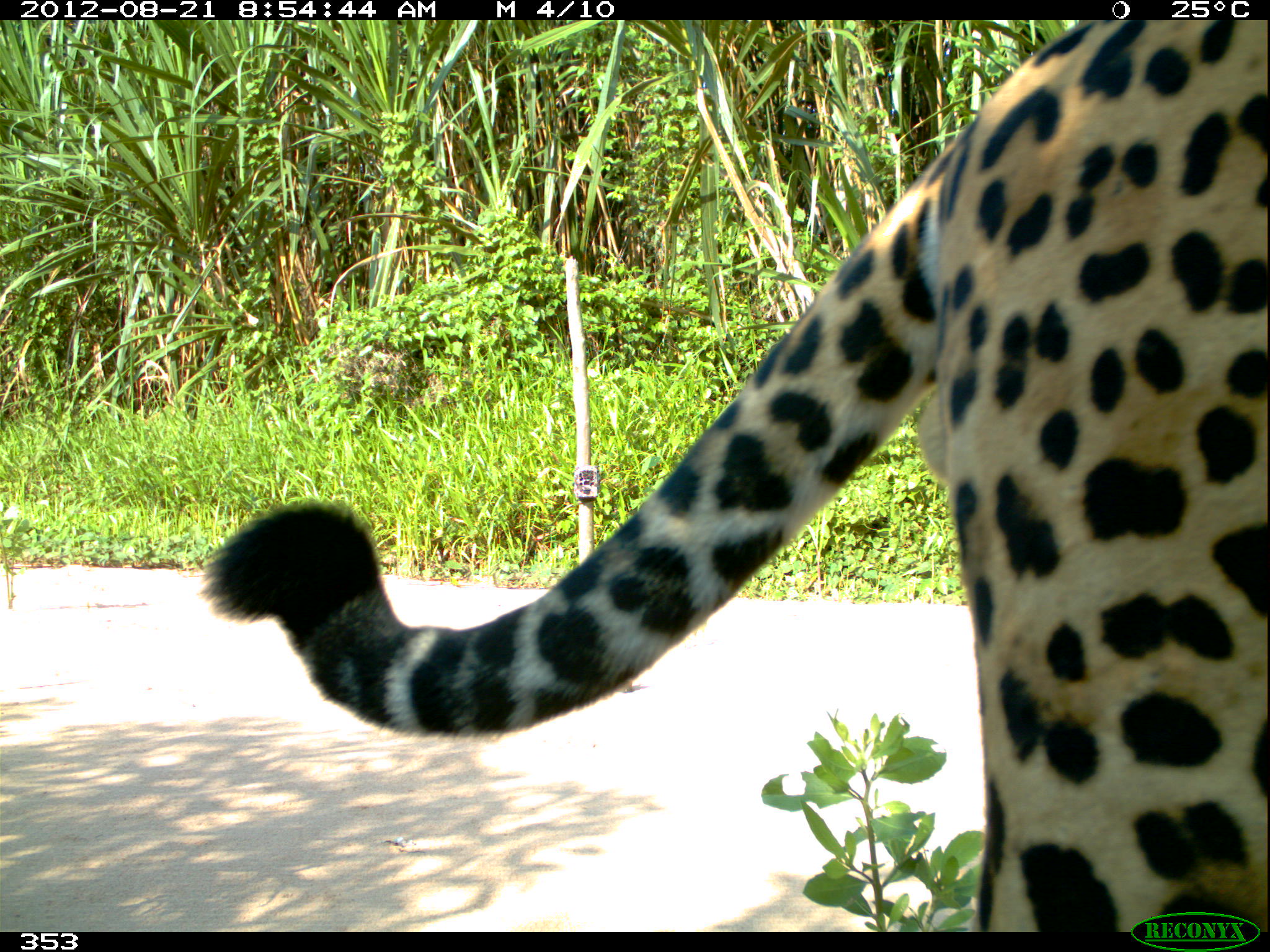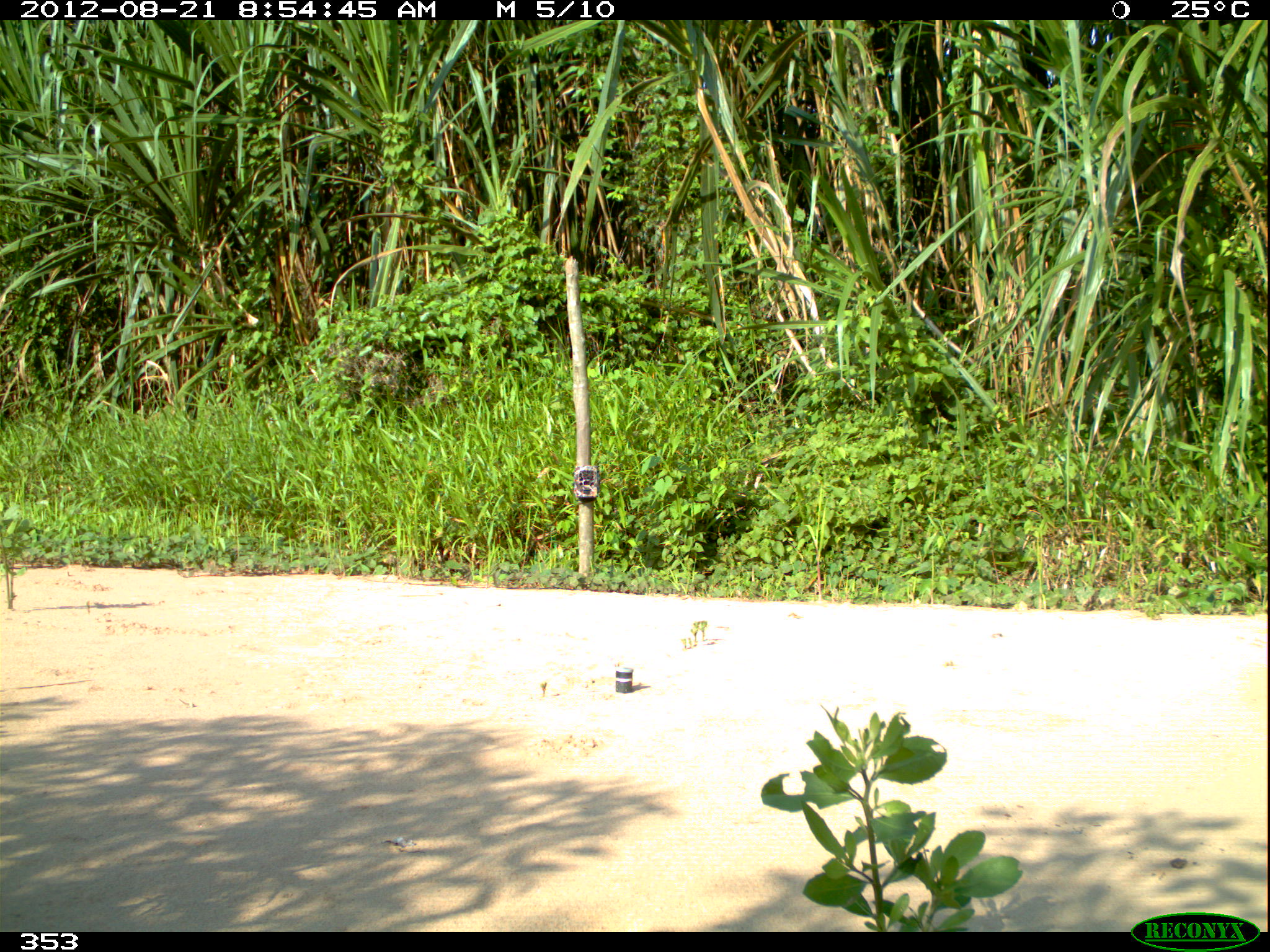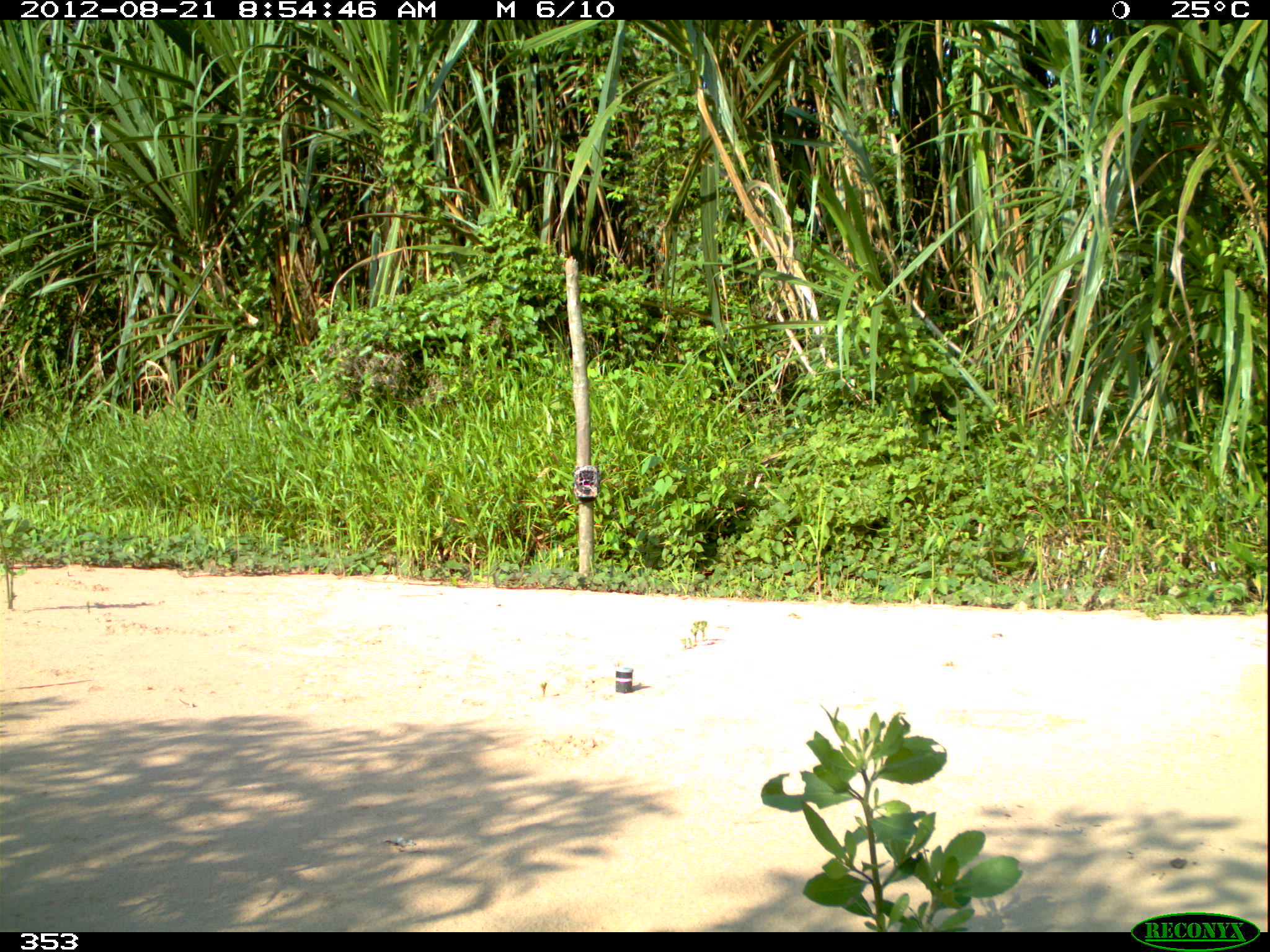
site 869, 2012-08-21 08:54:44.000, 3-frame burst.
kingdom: Animalia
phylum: Chordata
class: Mammalia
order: Carnivora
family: Felidae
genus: Panthera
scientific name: Panthera onca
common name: jaguar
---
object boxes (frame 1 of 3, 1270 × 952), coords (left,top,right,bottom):
panthera onca: (202,20,1270,932)